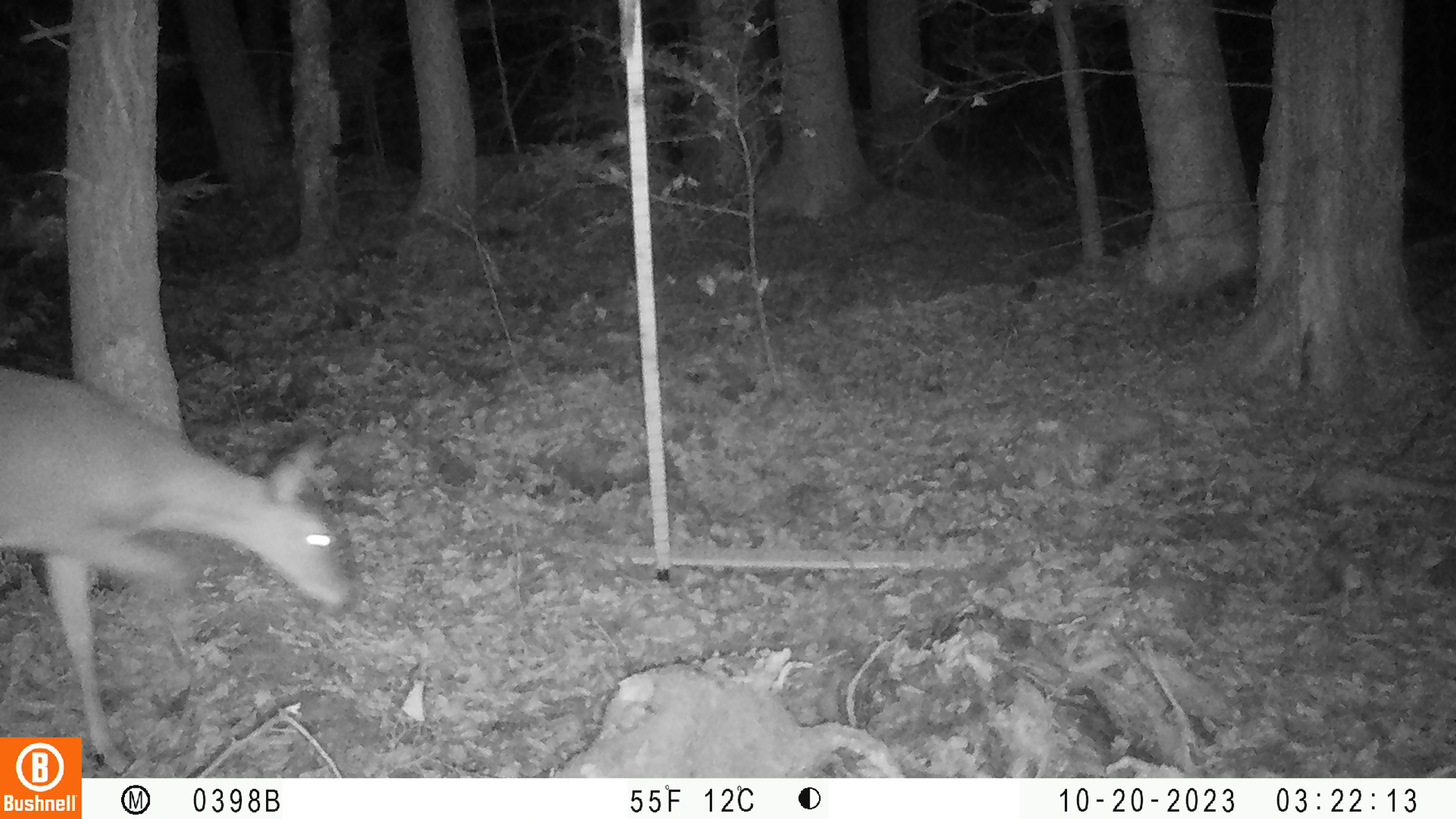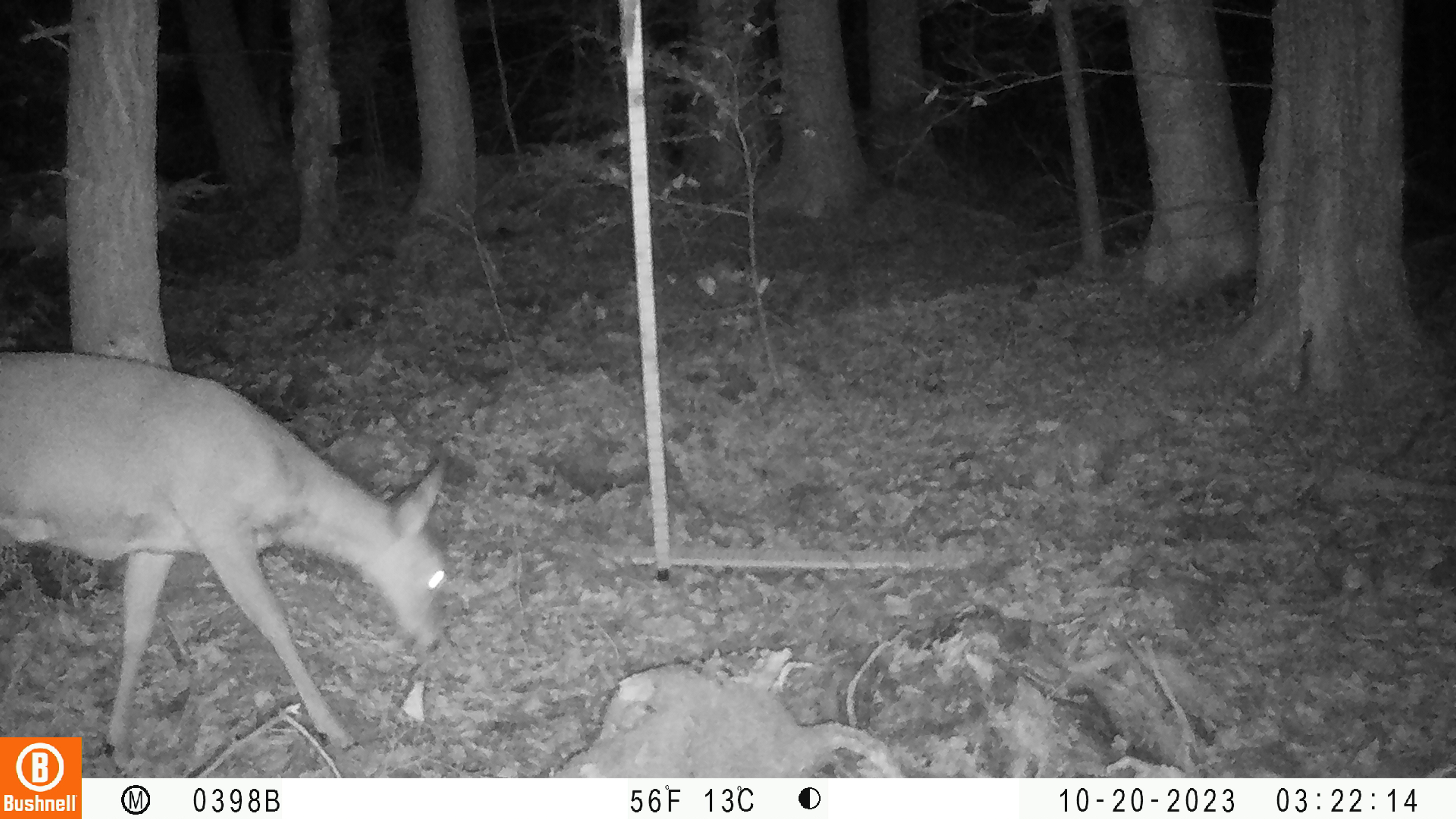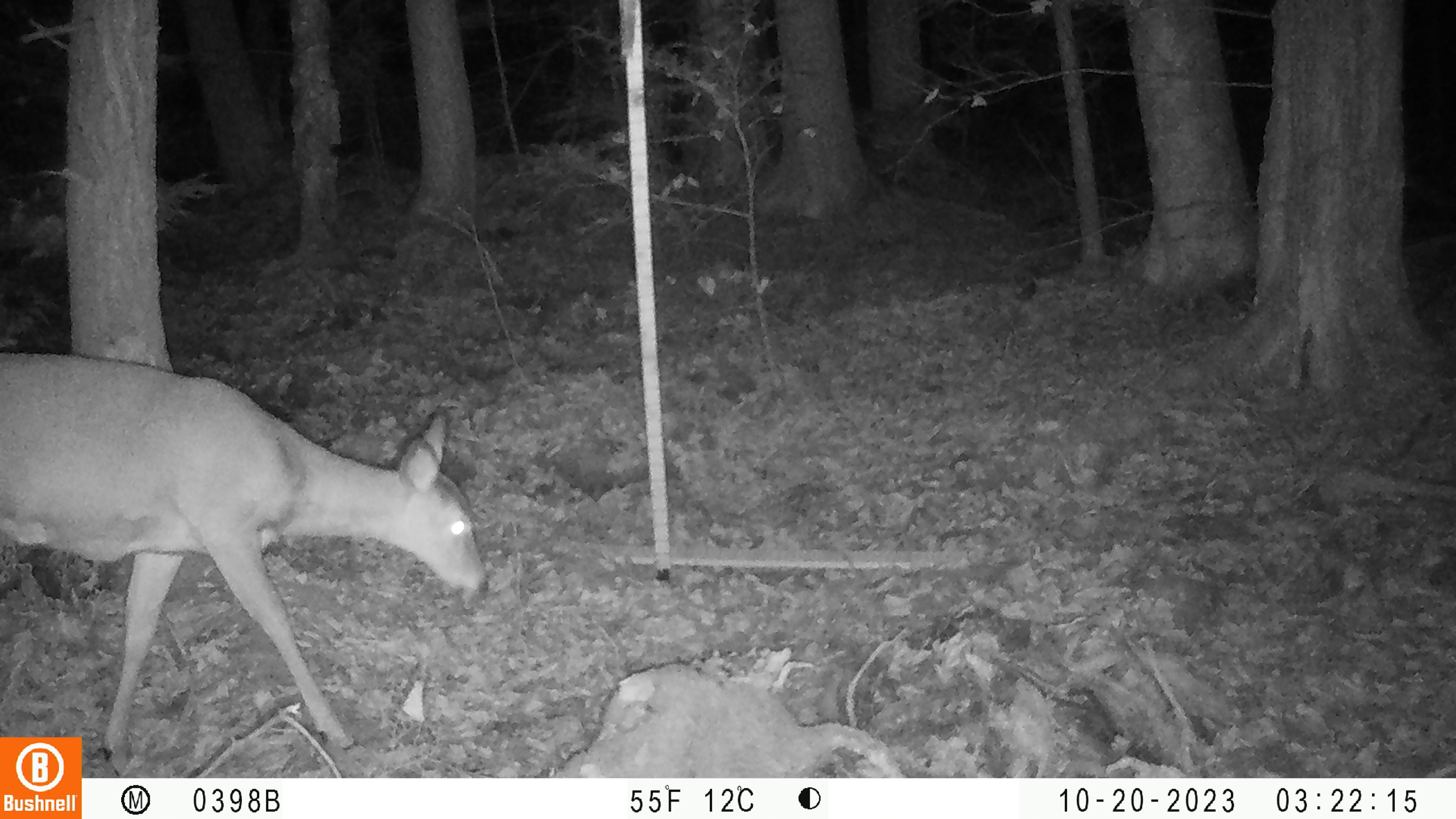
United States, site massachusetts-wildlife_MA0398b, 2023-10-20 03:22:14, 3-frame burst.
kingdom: Animalia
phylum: Chordata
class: Mammalia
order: Artiodactyla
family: Cervidae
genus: Odocoileus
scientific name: Odocoileus virginianus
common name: white-tailed deer